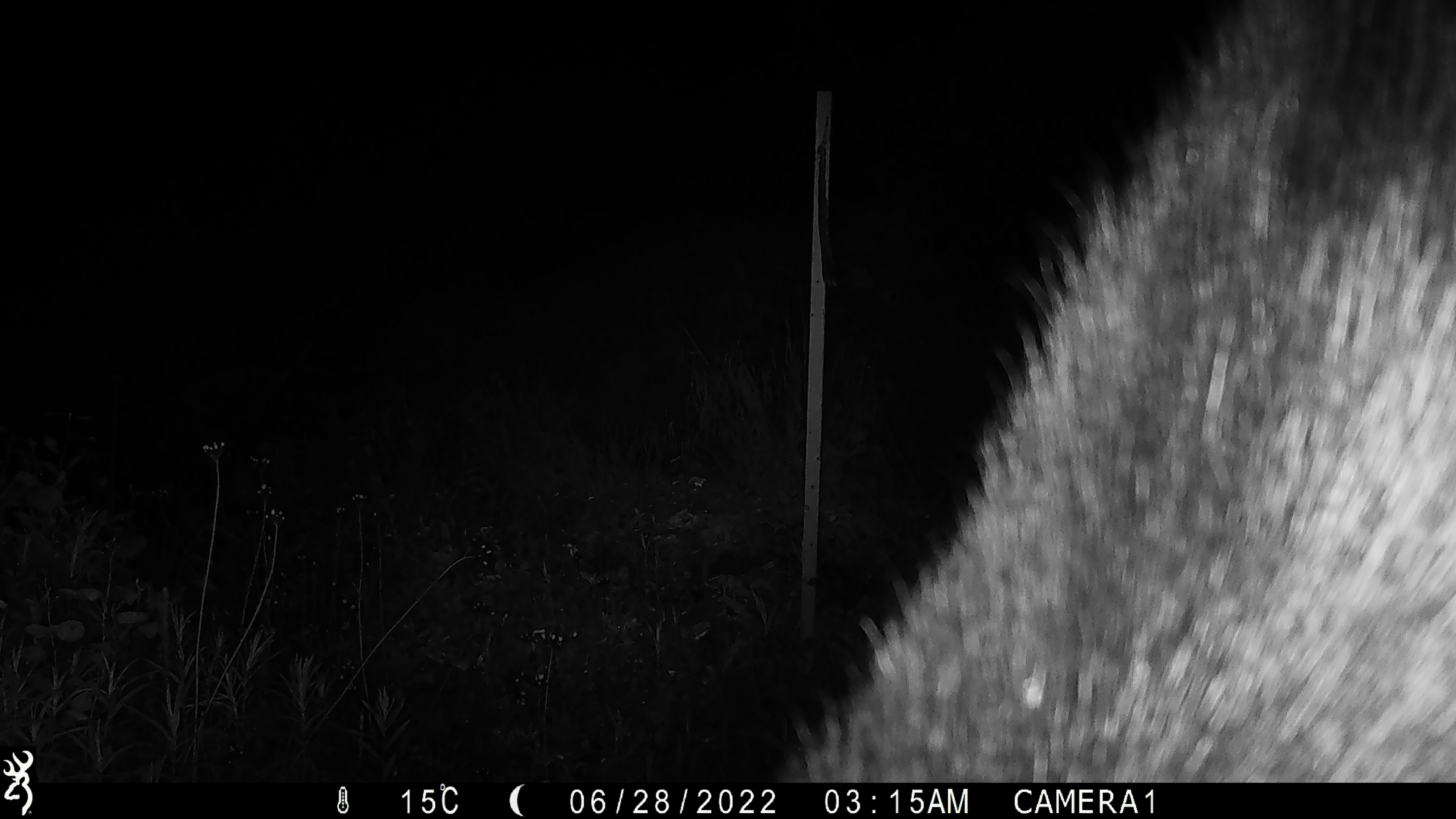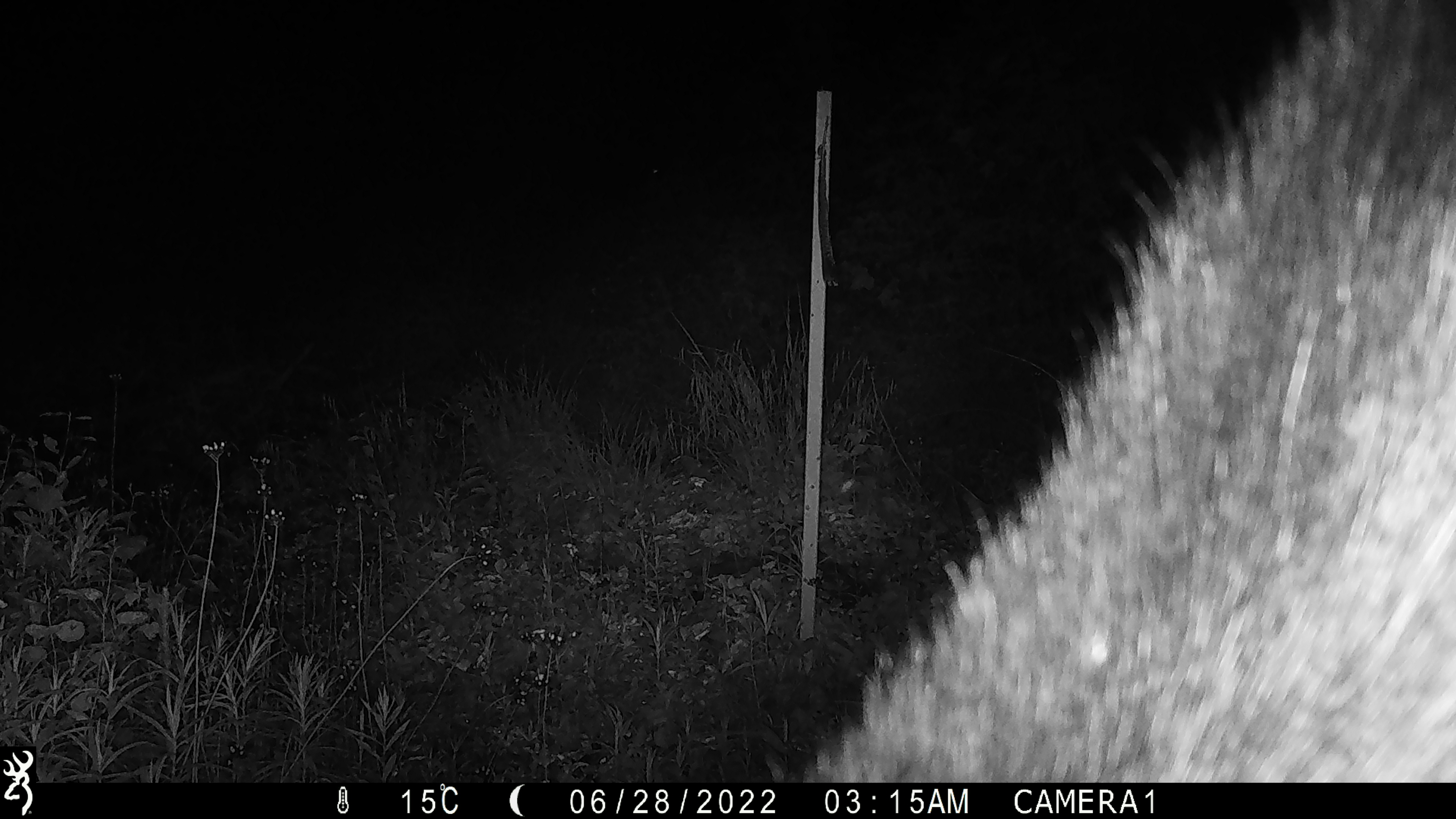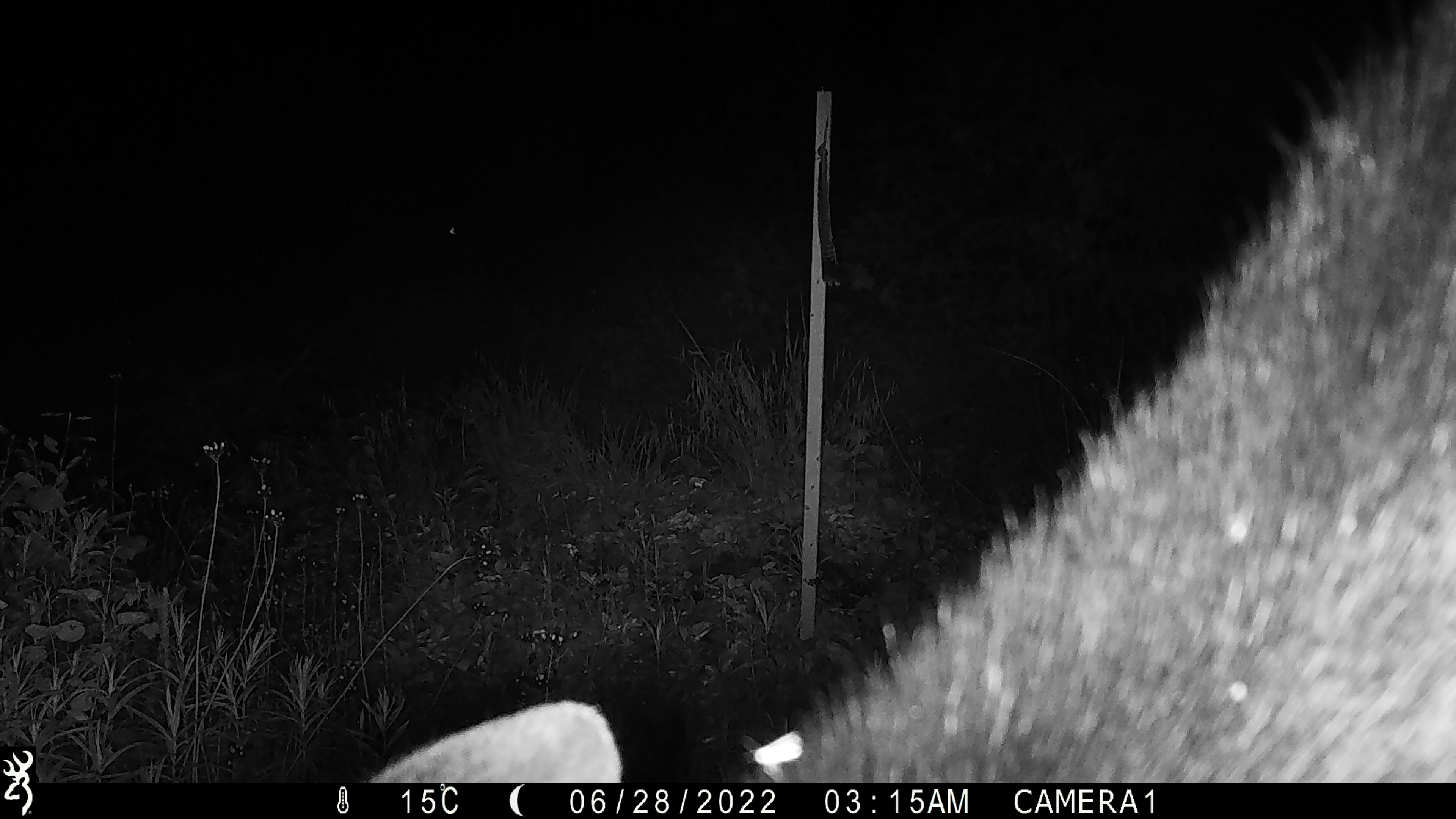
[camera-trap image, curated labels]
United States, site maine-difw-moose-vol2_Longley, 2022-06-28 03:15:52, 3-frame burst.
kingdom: Animalia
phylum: Chordata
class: Mammalia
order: Artiodactyla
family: Cervidae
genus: Alces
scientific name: Alces alces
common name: moose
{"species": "moose (Alces alces)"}